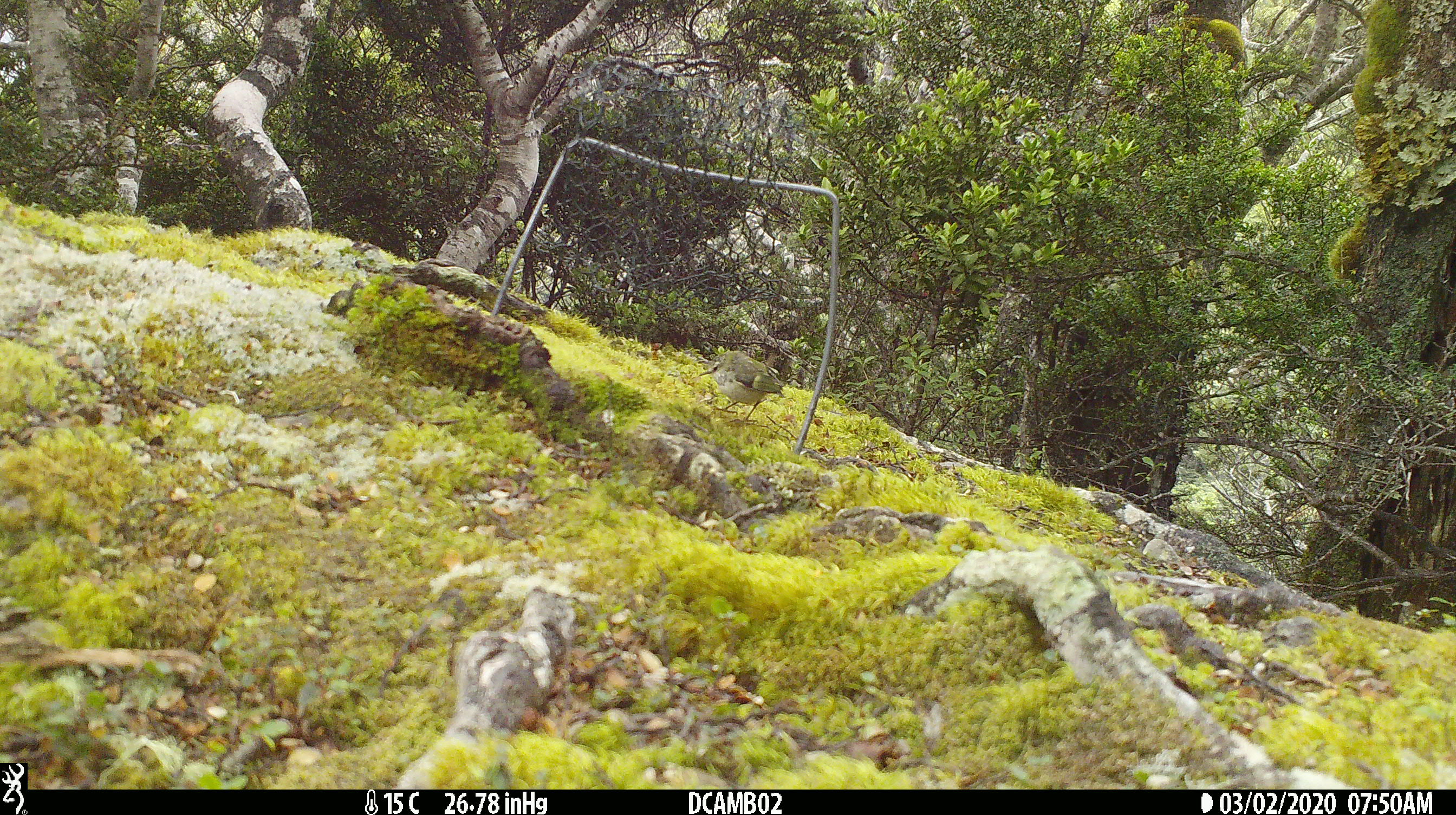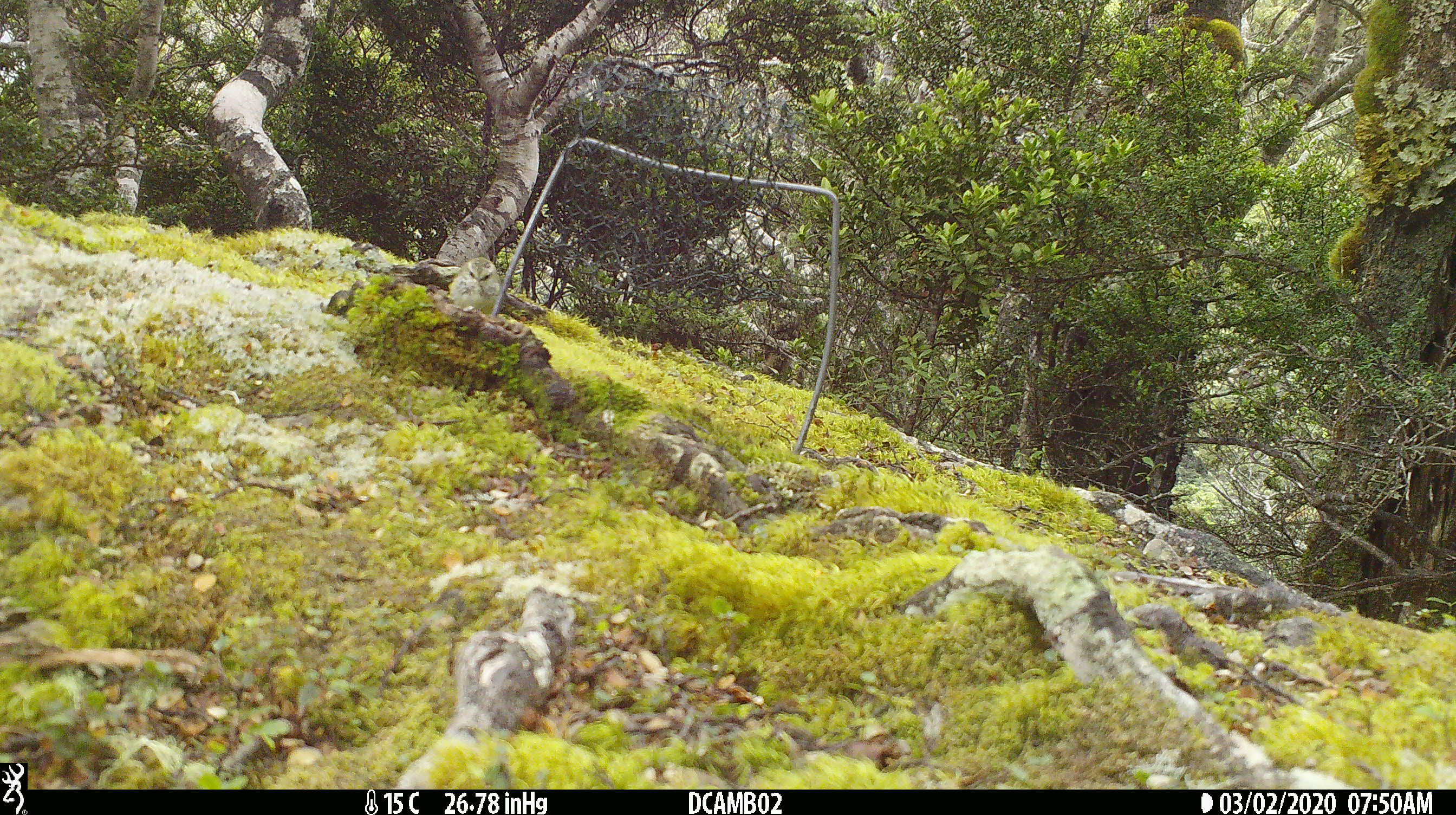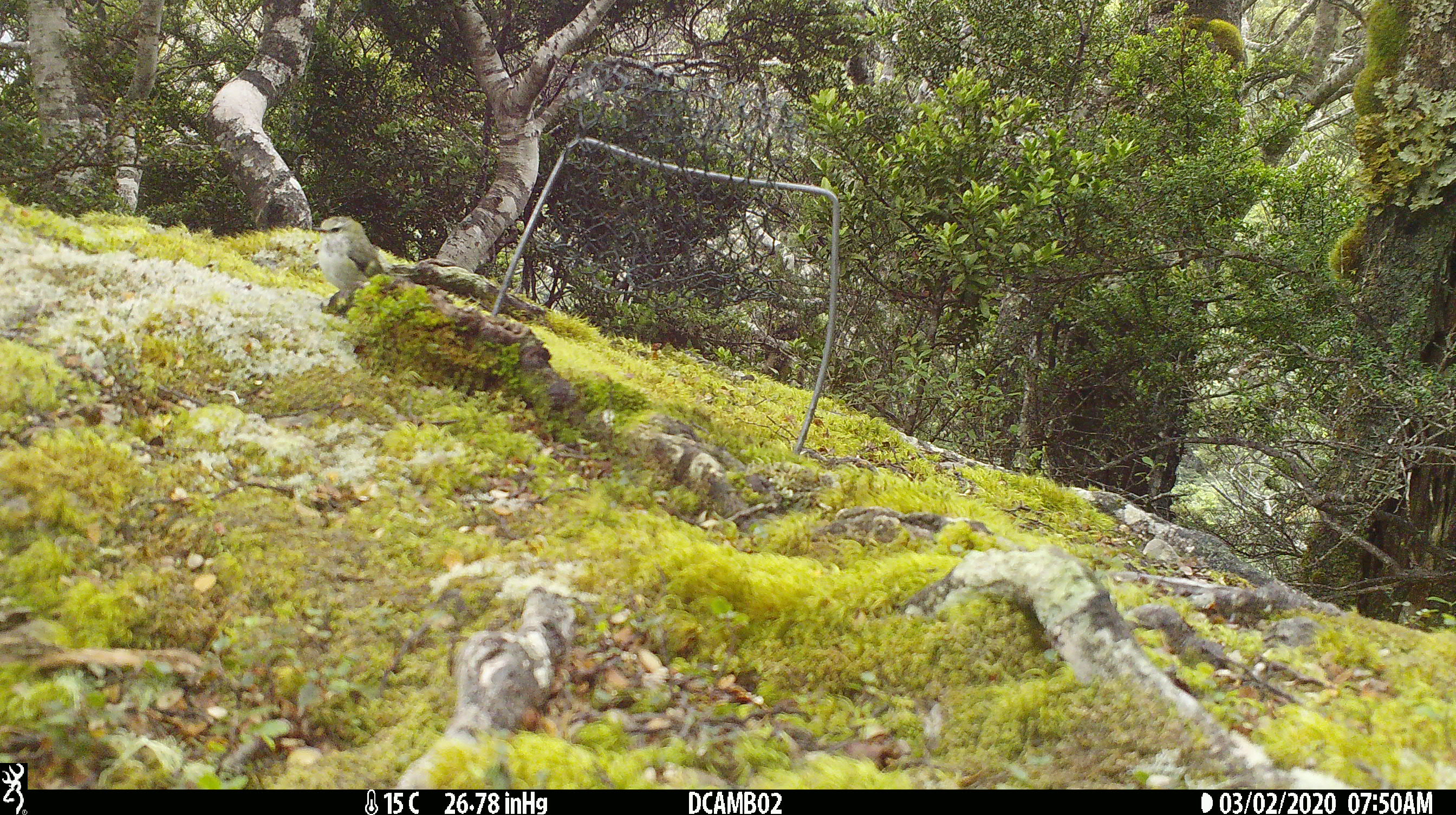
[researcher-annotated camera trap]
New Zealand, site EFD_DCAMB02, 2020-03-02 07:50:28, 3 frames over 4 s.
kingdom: Animalia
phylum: Chordata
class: Aves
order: Passeriformes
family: Acanthisittidae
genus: Acanthisitta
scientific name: Acanthisitta chloris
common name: rifleman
Rifleman (Acanthisitta chloris).